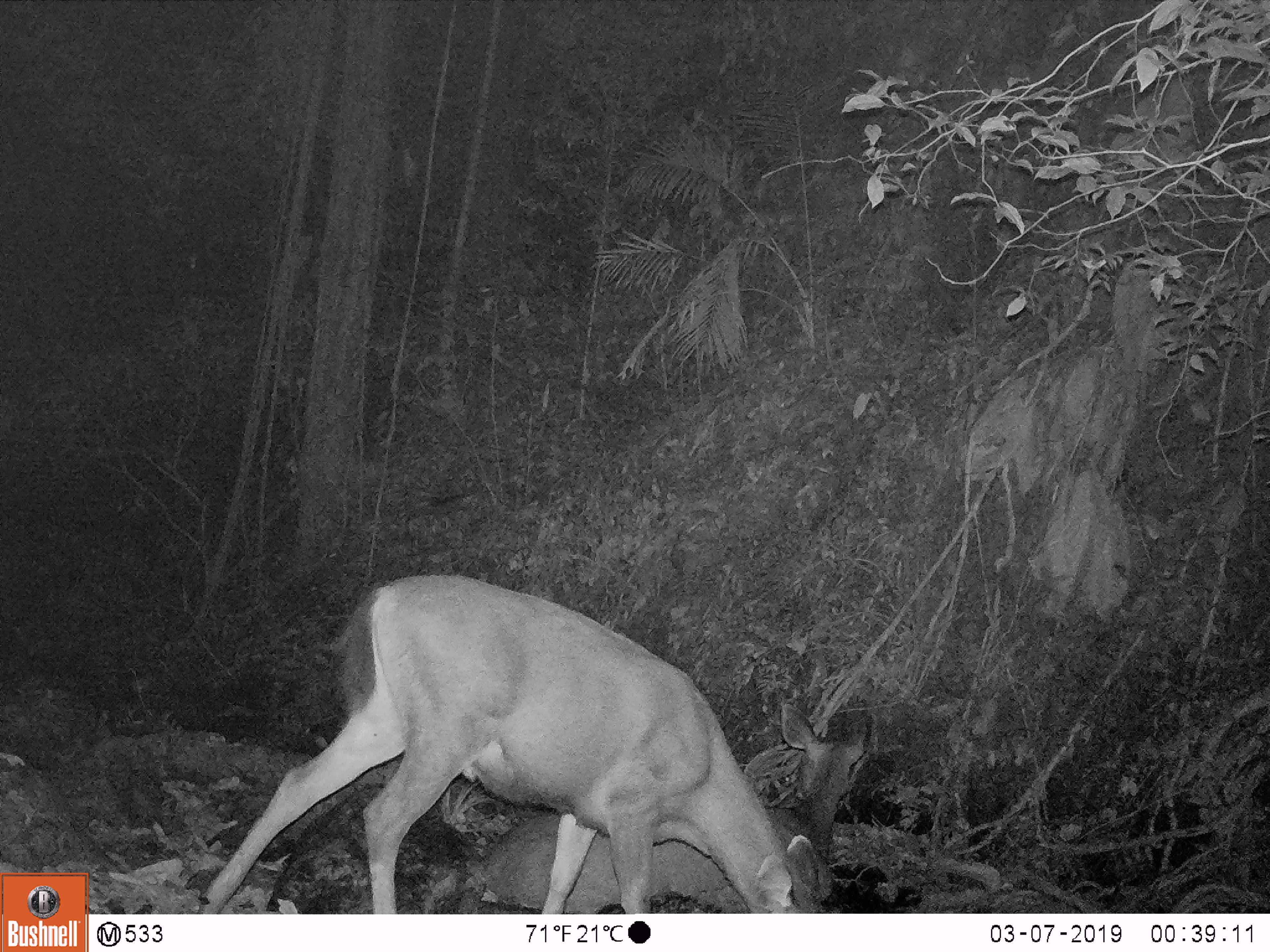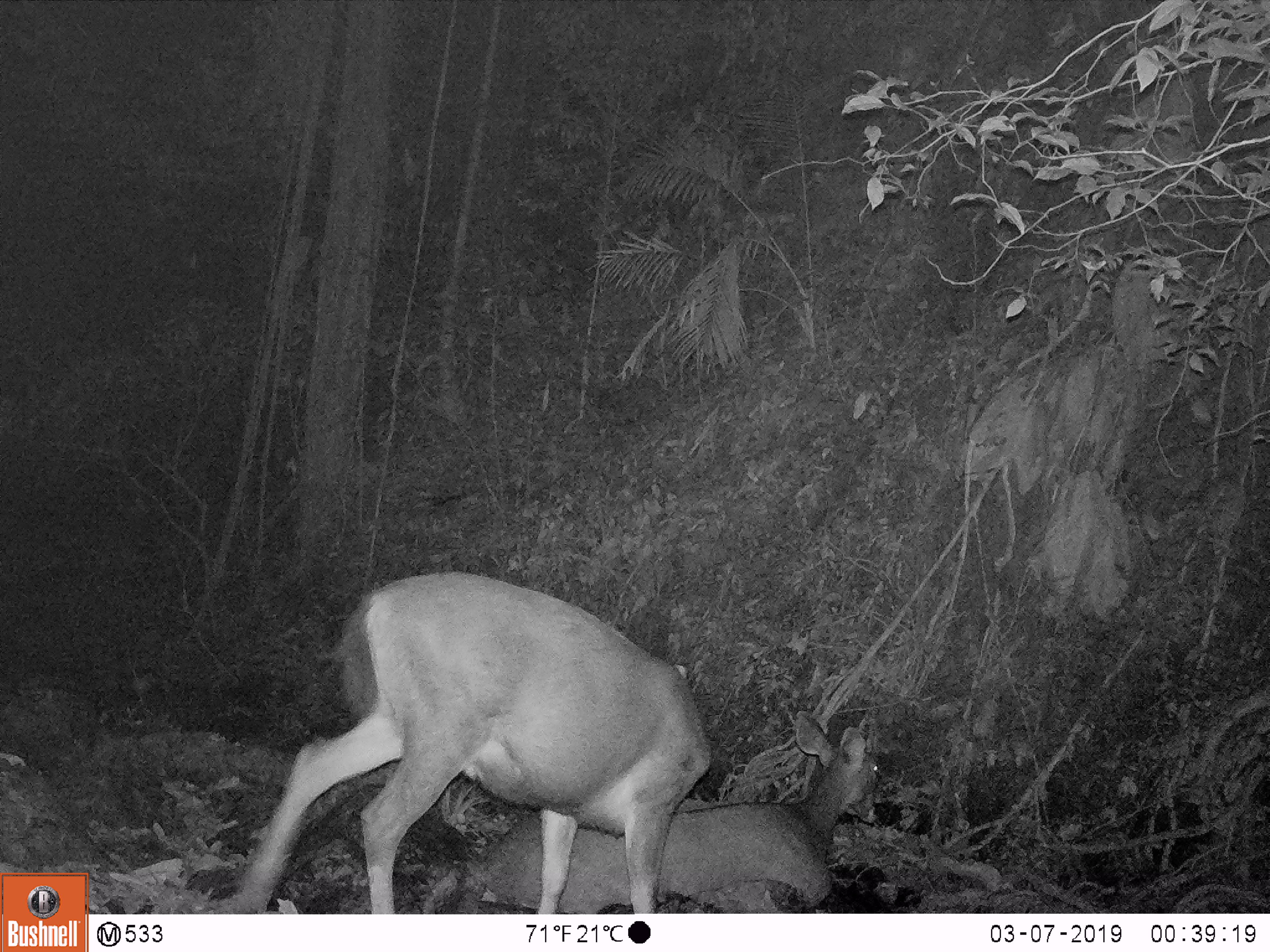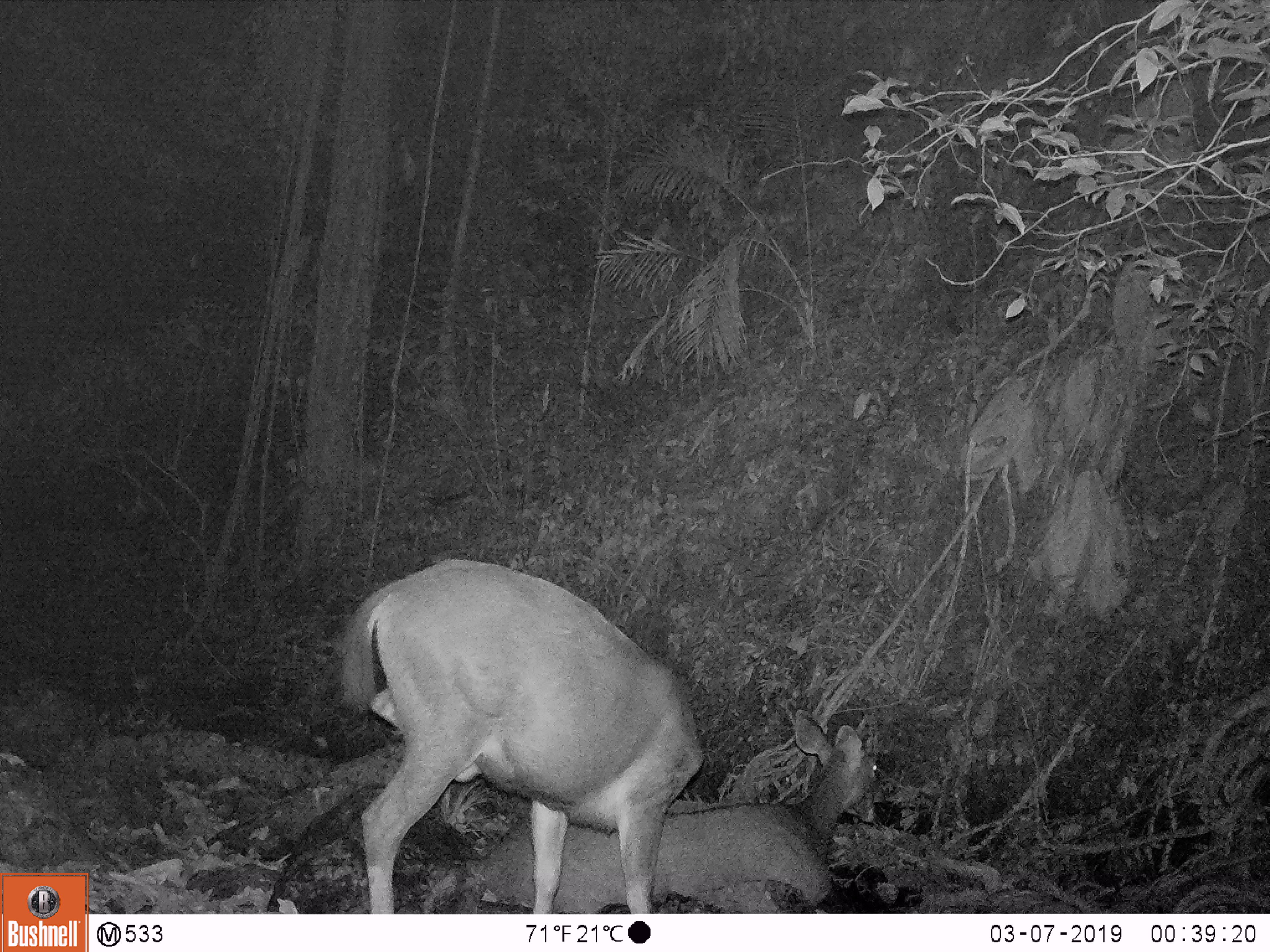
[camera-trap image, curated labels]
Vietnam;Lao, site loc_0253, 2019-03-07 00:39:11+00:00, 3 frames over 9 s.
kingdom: Animalia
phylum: Chordata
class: Mammalia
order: Artiodactyla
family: Cervidae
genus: Rusa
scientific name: Rusa unicolor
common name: sambar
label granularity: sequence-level